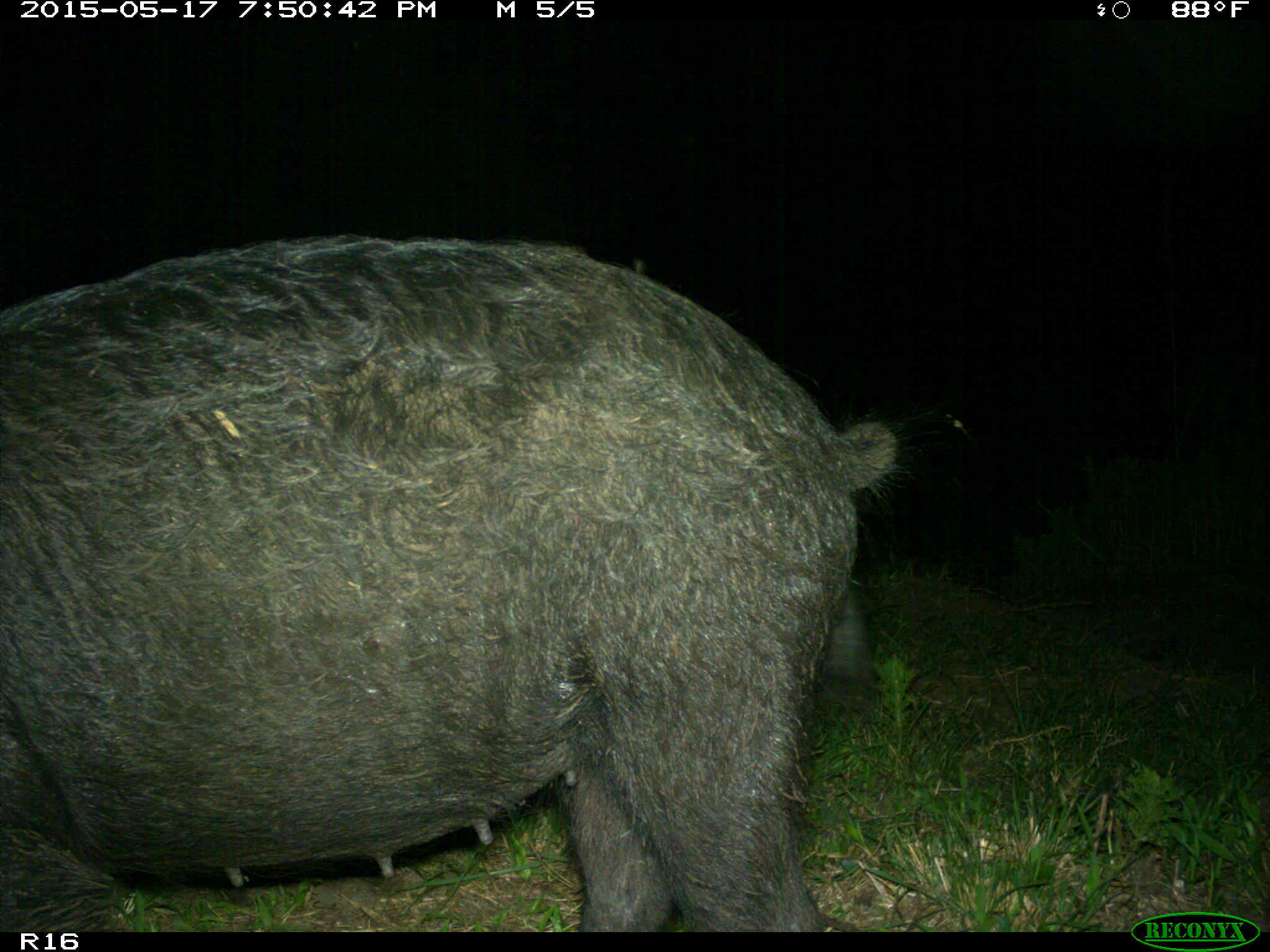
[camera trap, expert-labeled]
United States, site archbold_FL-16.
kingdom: Animalia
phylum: Chordata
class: Mammalia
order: Artiodactyla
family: Suidae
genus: Sus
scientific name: Sus scrofa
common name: wild boar